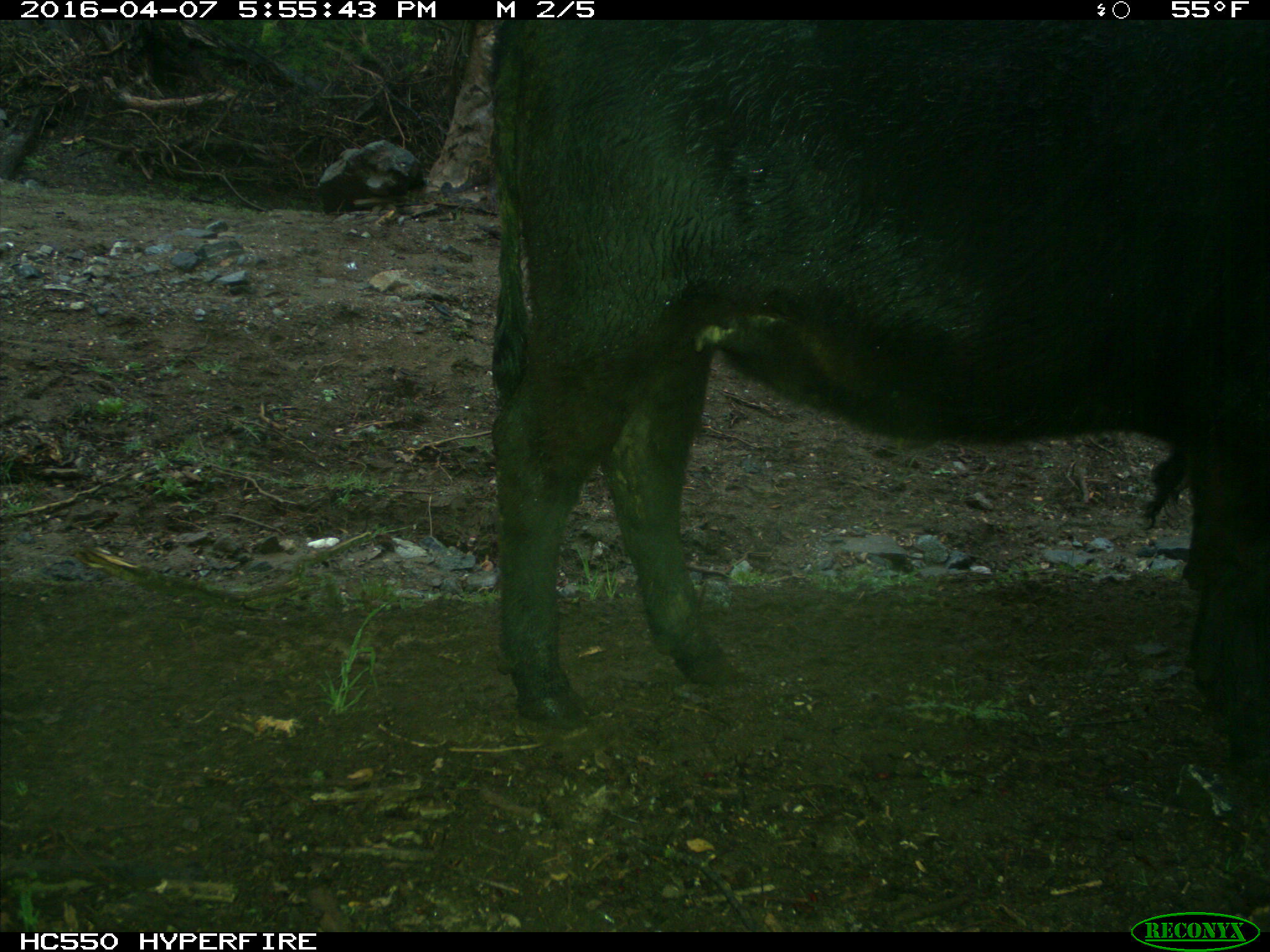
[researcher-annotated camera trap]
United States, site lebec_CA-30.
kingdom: Animalia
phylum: Chordata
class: Mammalia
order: Artiodactyla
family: Bovidae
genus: Bos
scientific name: Bos taurus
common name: domestic cow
Bos taurus (domestic cow).